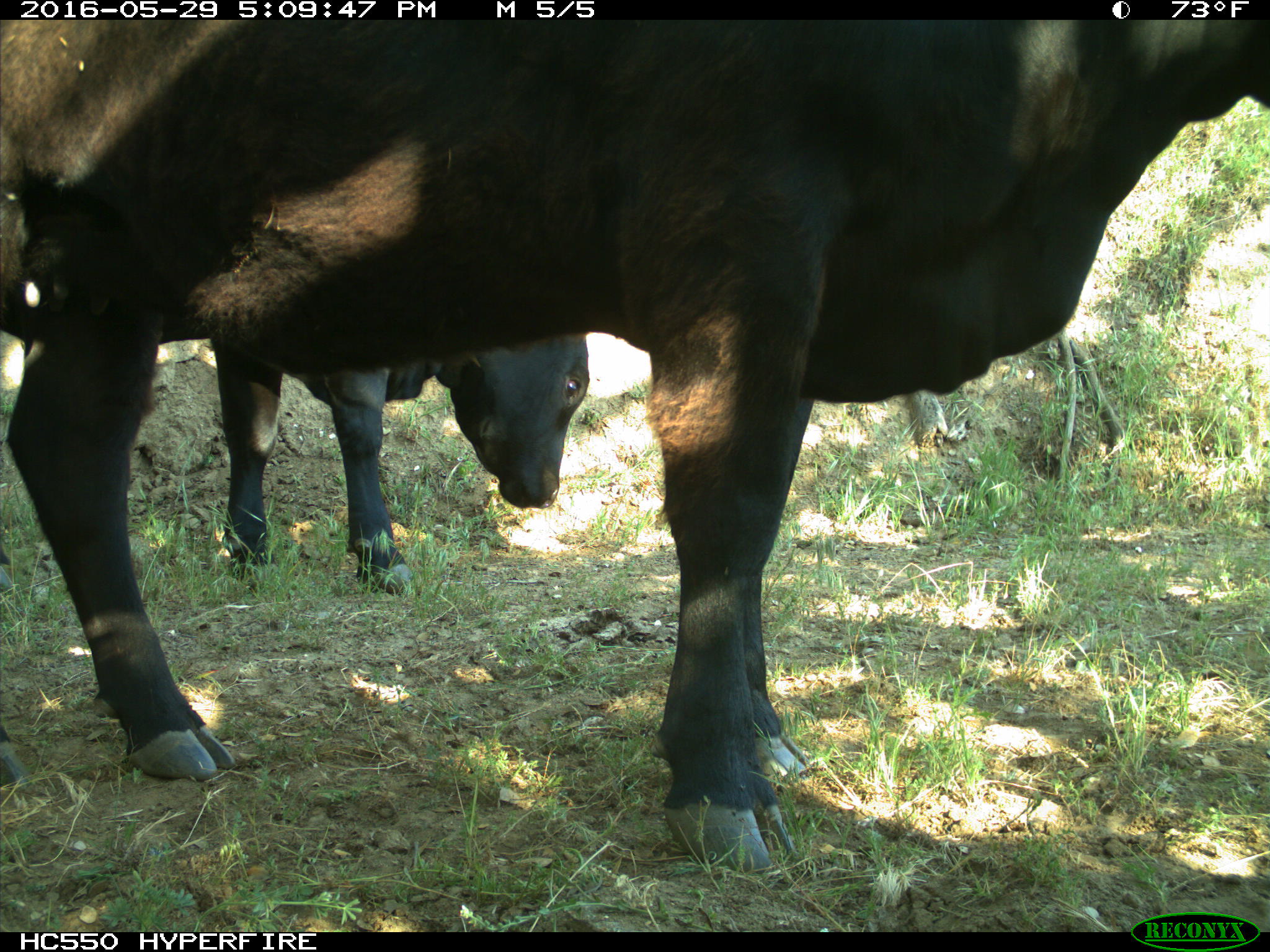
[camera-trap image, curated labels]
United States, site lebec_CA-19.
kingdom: Animalia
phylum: Chordata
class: Mammalia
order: Artiodactyla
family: Bovidae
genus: Bos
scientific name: Bos taurus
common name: domestic cow